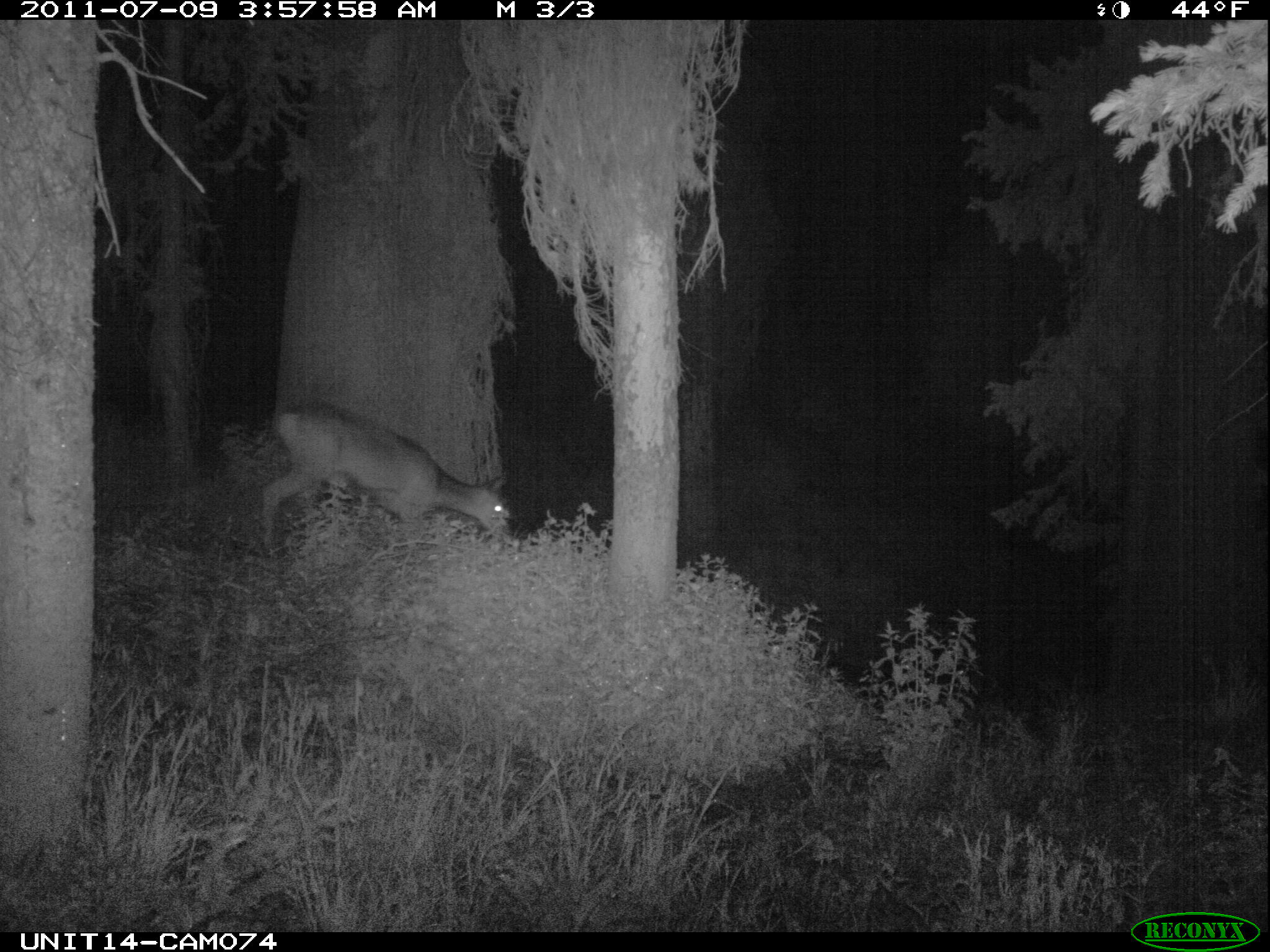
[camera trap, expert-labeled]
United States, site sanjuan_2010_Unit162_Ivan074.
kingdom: Animalia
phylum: Chordata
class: Mammalia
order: Artiodactyla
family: Cervidae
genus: Odocoileus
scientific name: Odocoileus hemionus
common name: mule deer